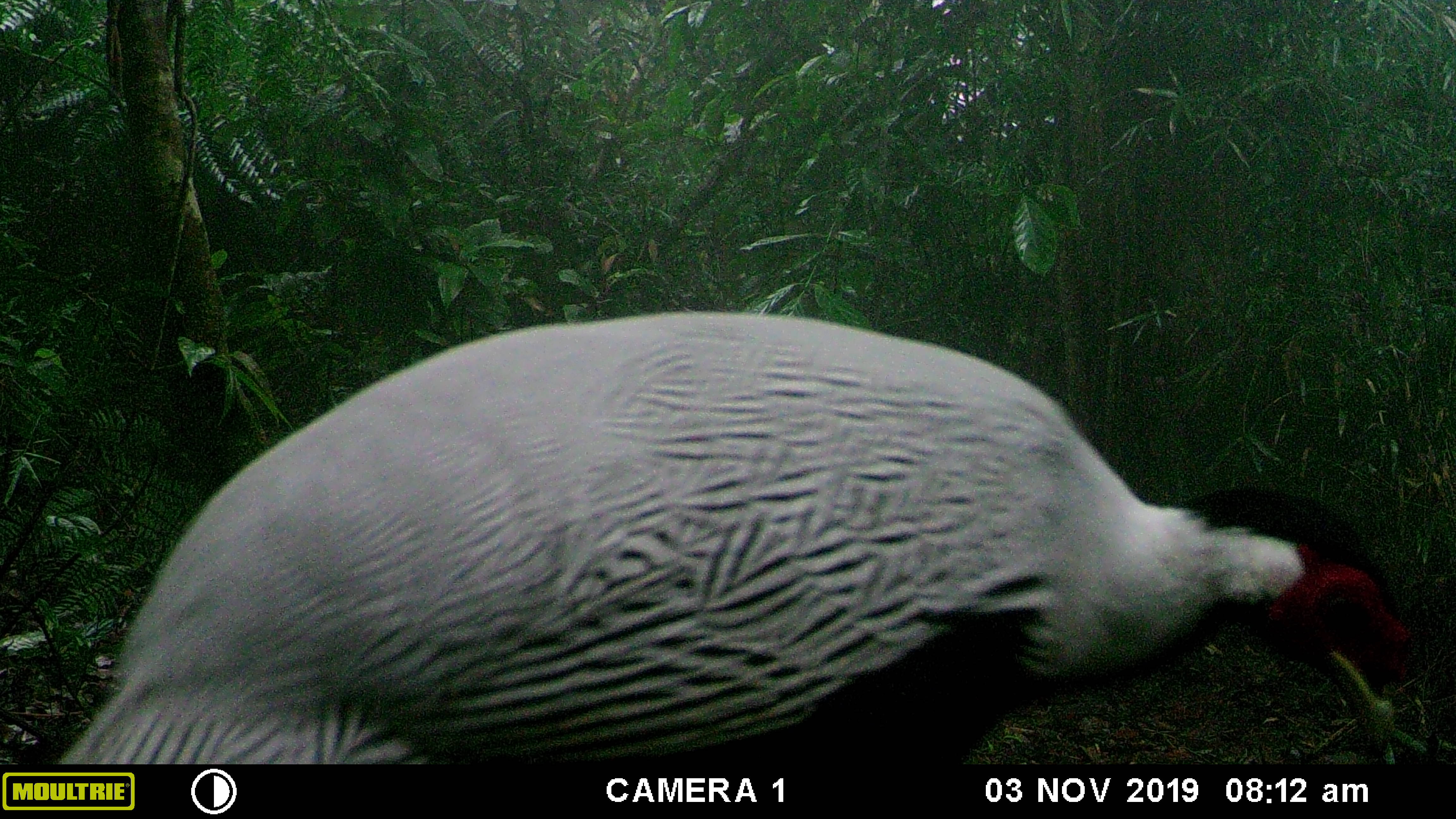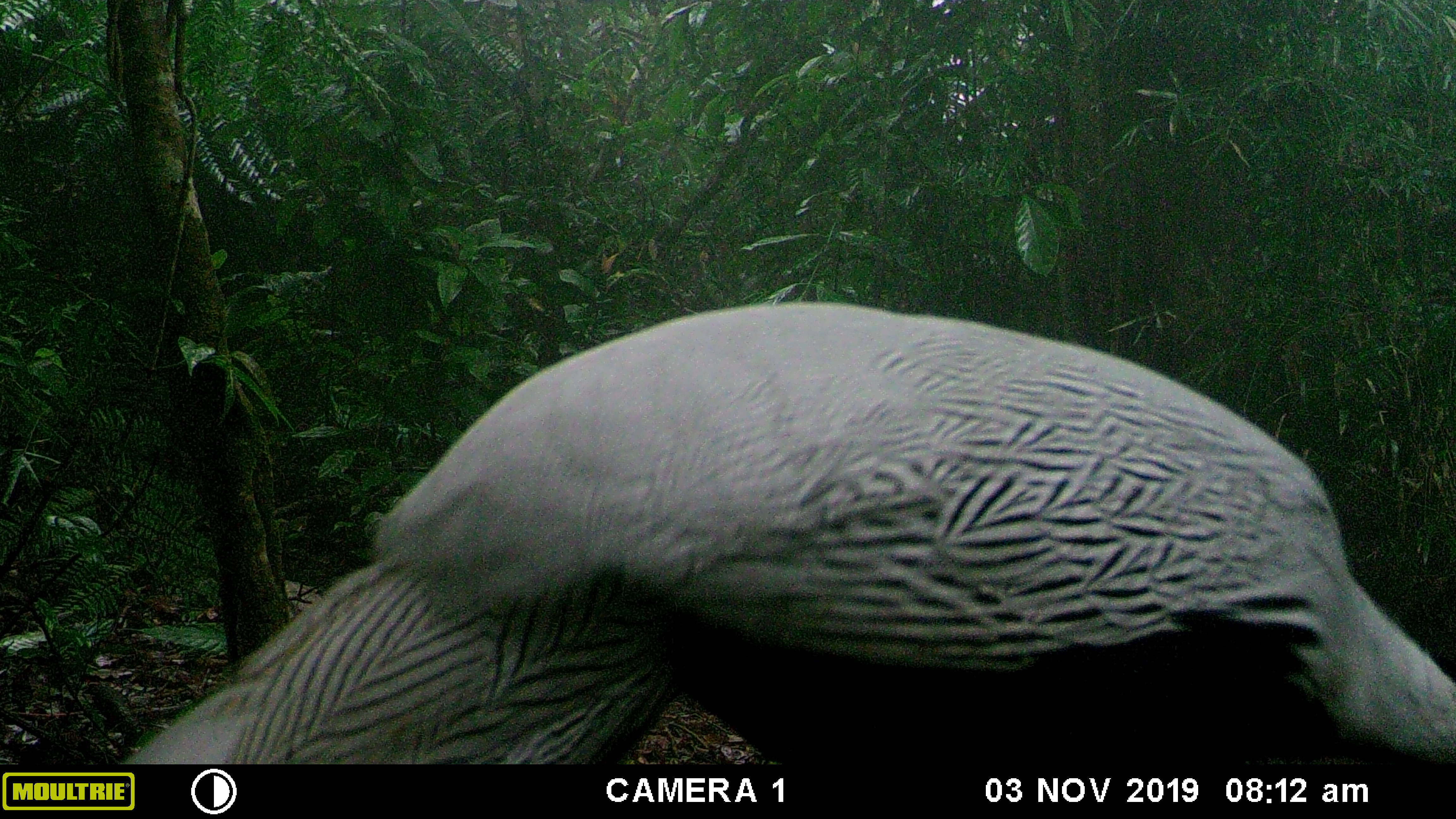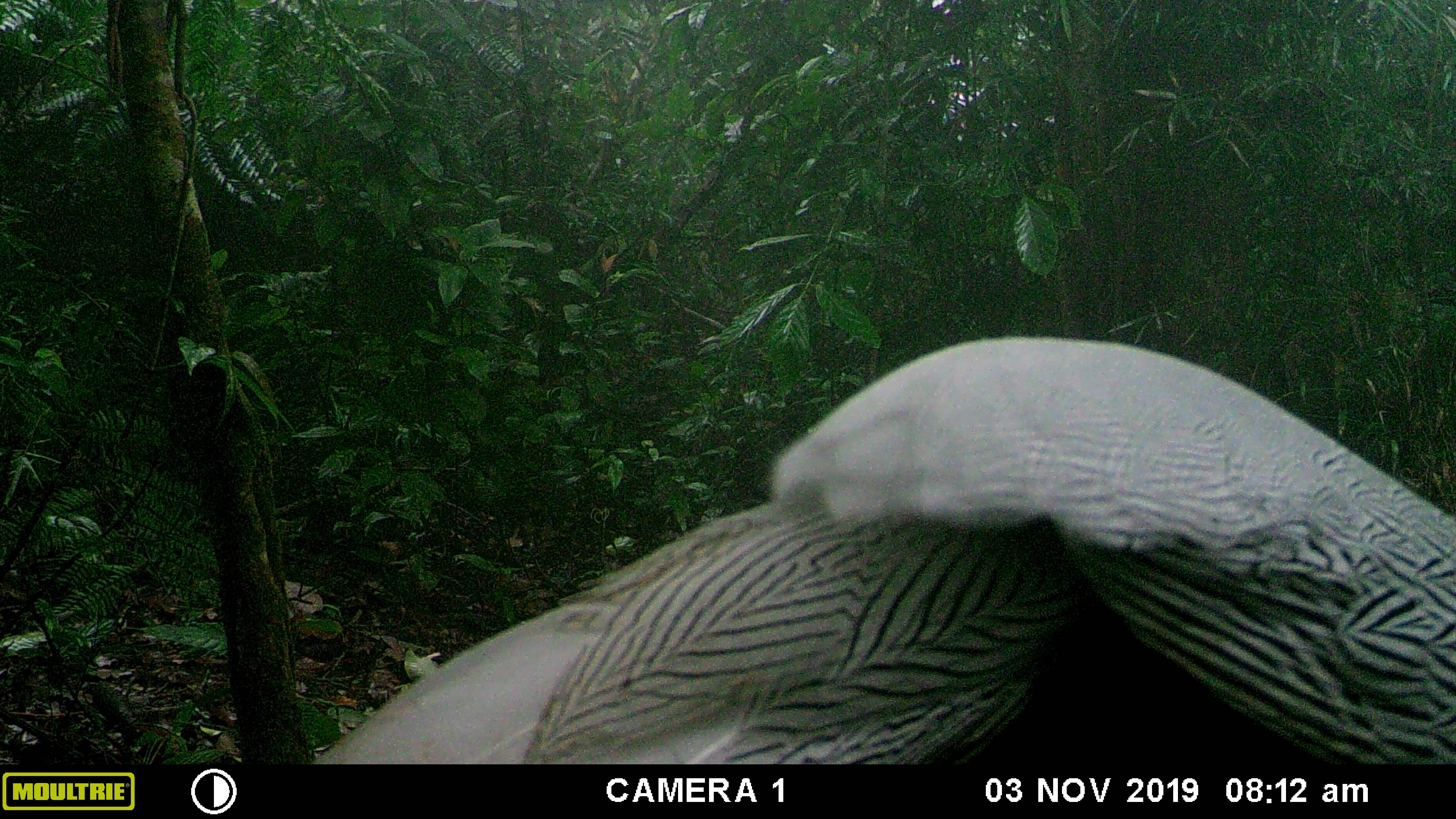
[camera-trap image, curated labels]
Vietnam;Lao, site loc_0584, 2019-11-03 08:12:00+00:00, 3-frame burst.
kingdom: Animalia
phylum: Chordata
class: Aves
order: Galliformes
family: Phasianidae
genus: Lophura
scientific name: Lophura nycthemera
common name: silver pheasant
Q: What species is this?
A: Silver pheasant (Lophura nycthemera).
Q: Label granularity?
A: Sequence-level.